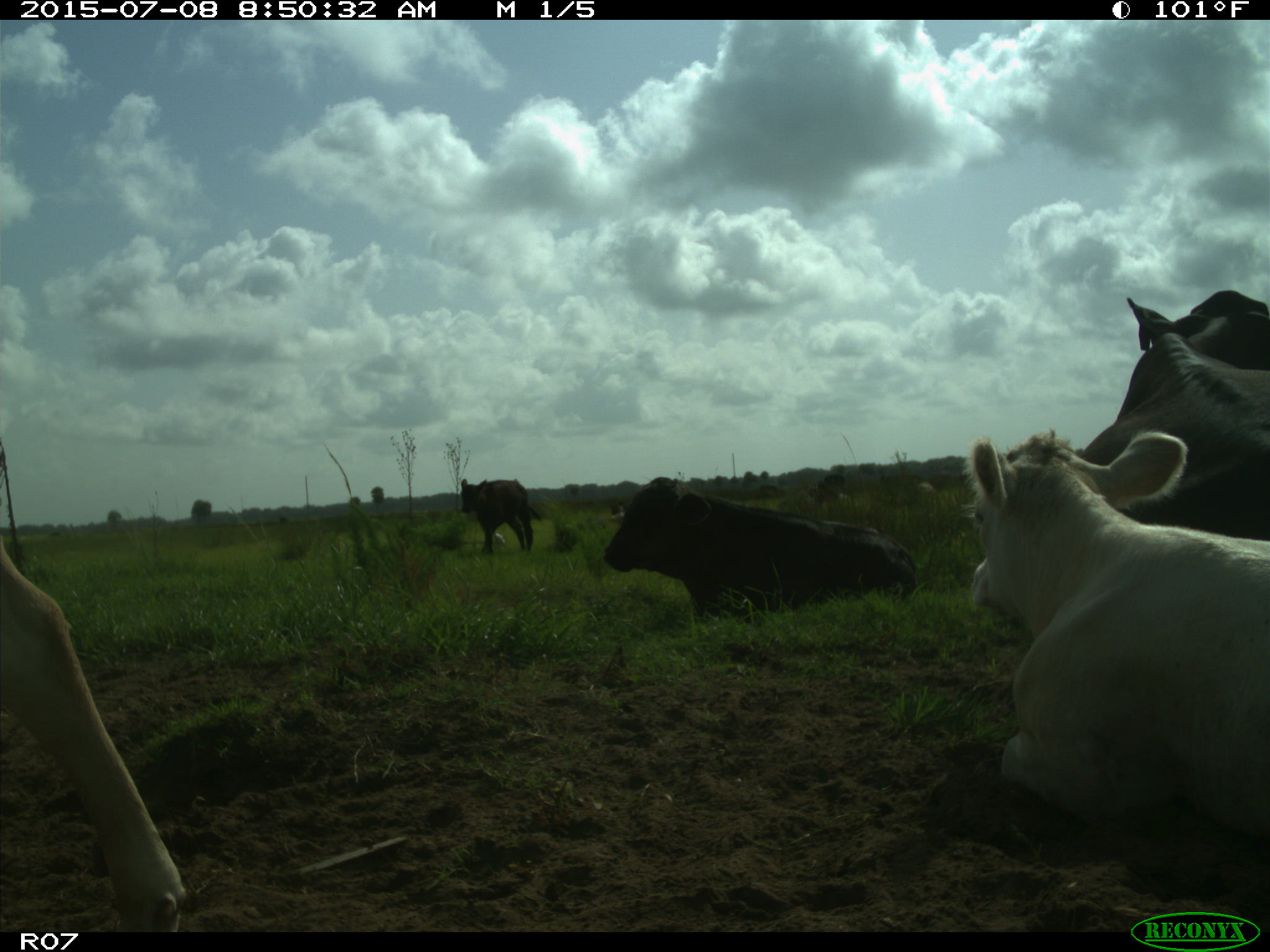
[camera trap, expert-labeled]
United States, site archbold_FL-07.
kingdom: Animalia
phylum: Chordata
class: Mammalia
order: Artiodactyla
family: Bovidae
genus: Bos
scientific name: Bos taurus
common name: domestic cow